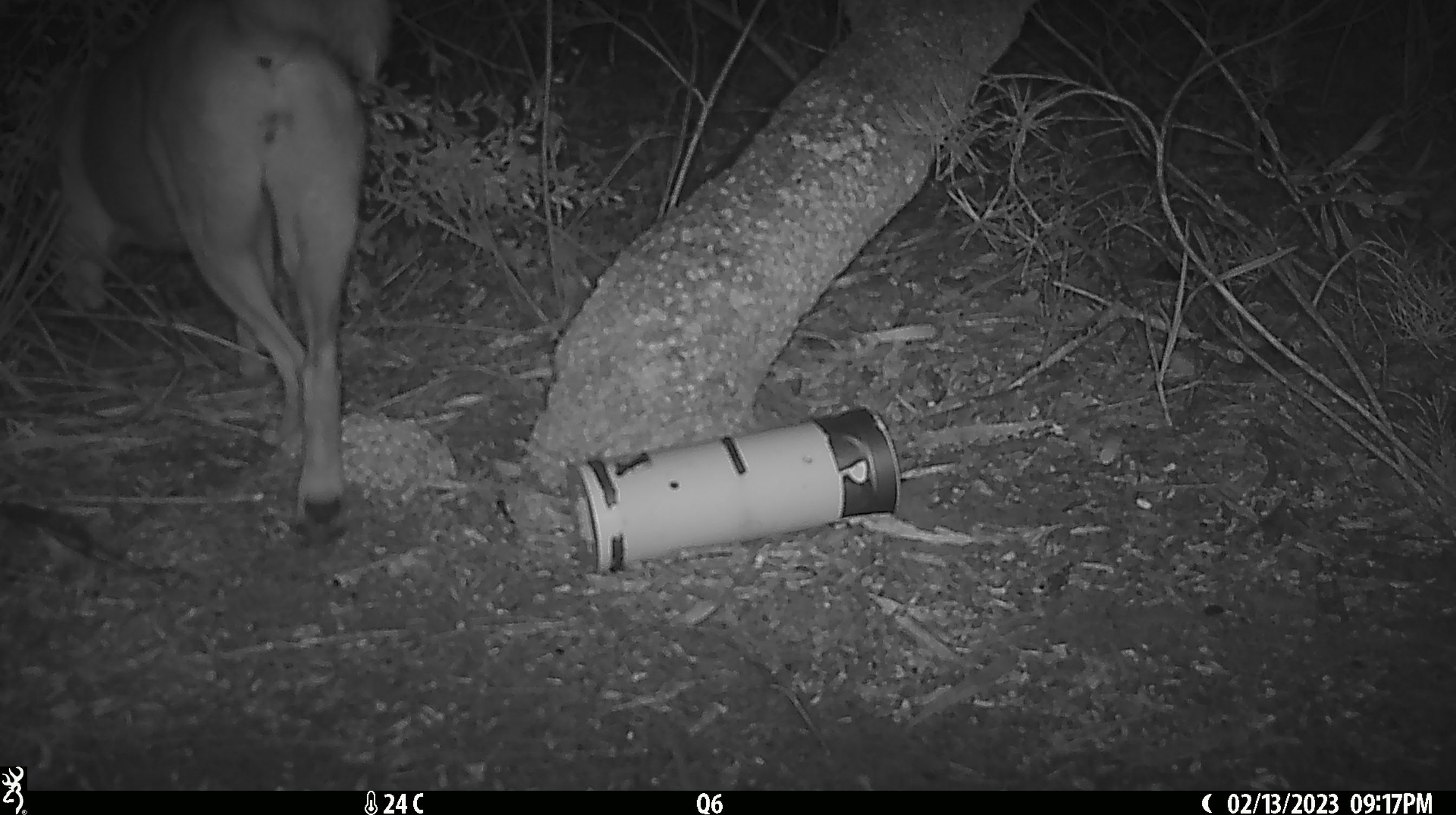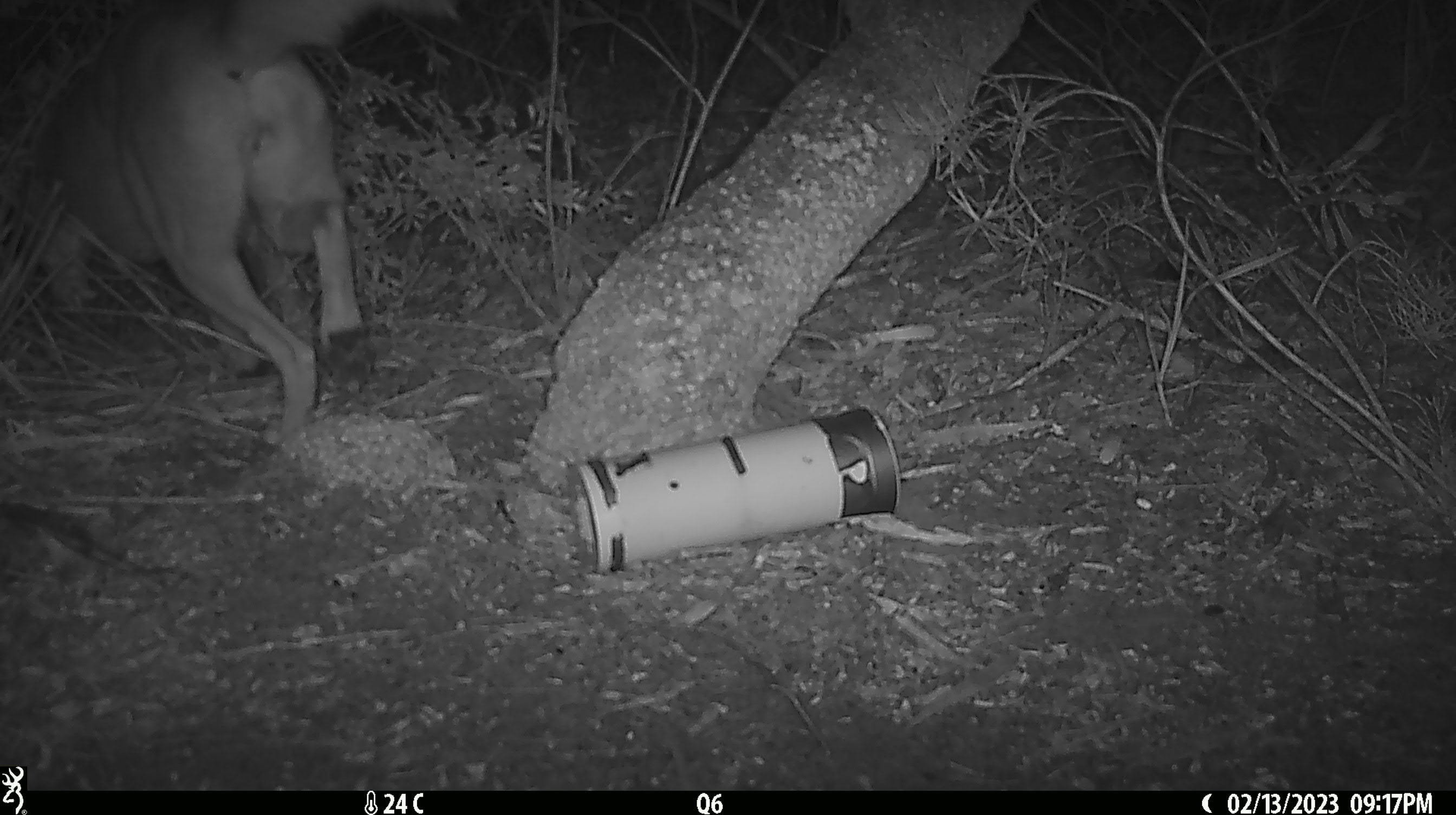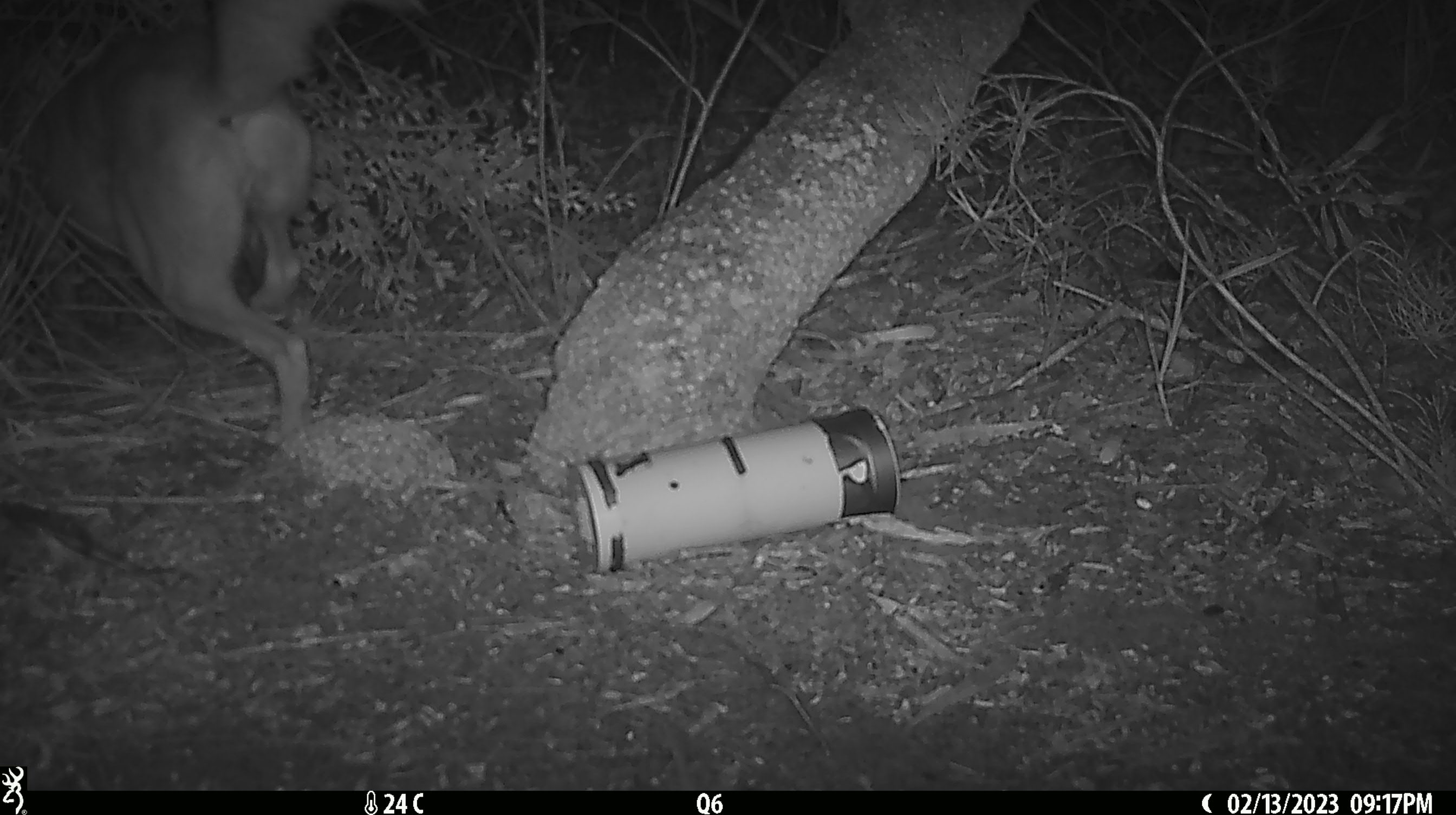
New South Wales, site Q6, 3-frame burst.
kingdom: Animalia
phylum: Chordata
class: Mammalia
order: Carnivora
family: Canidae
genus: Canis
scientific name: Canis familiaris dingo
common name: dingo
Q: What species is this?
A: Dingo (Canis familiaris dingo).